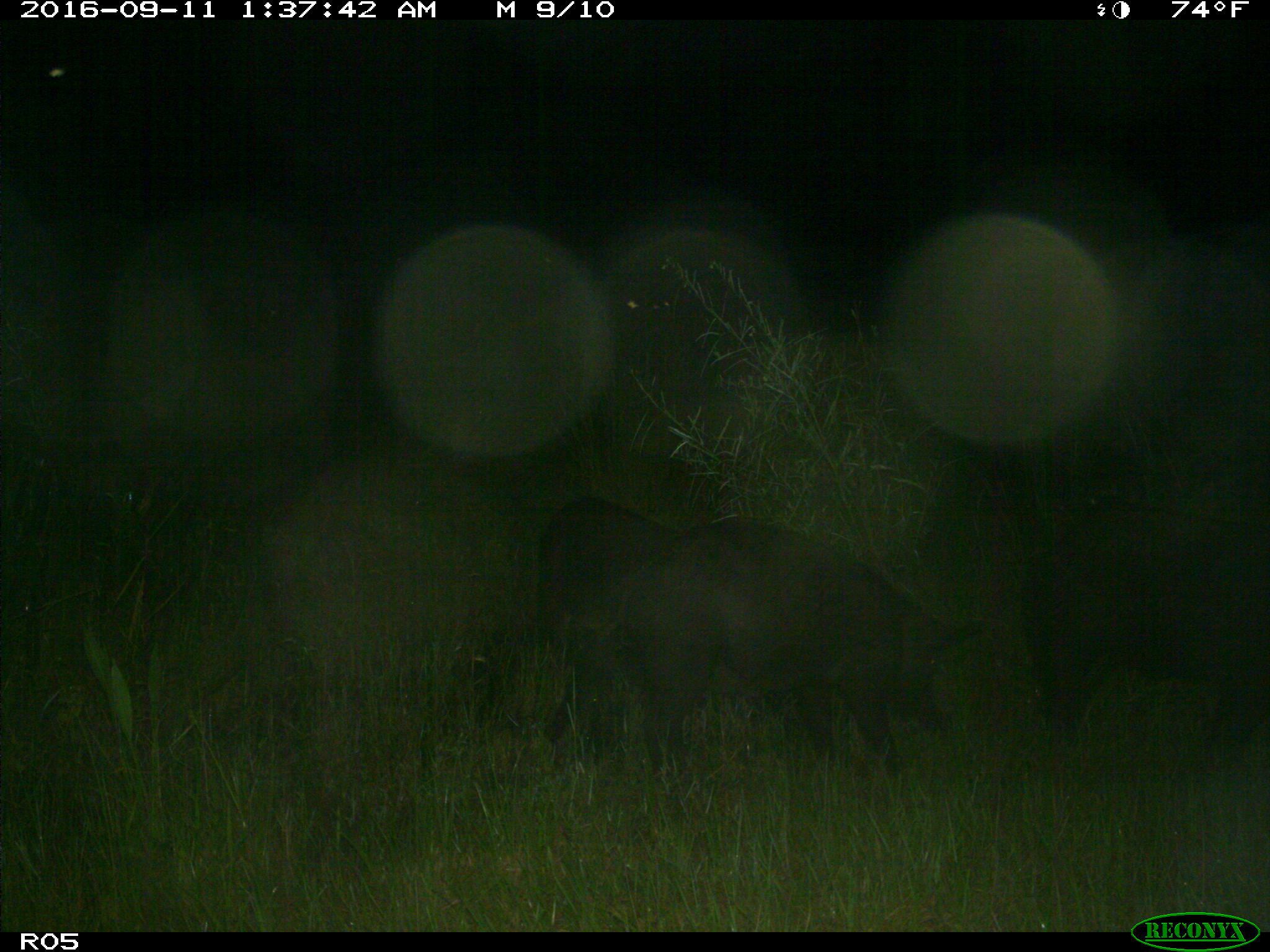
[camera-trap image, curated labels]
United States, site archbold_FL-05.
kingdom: Animalia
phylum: Chordata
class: Mammalia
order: Artiodactyla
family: Suidae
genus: Sus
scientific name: Sus scrofa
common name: wild boar